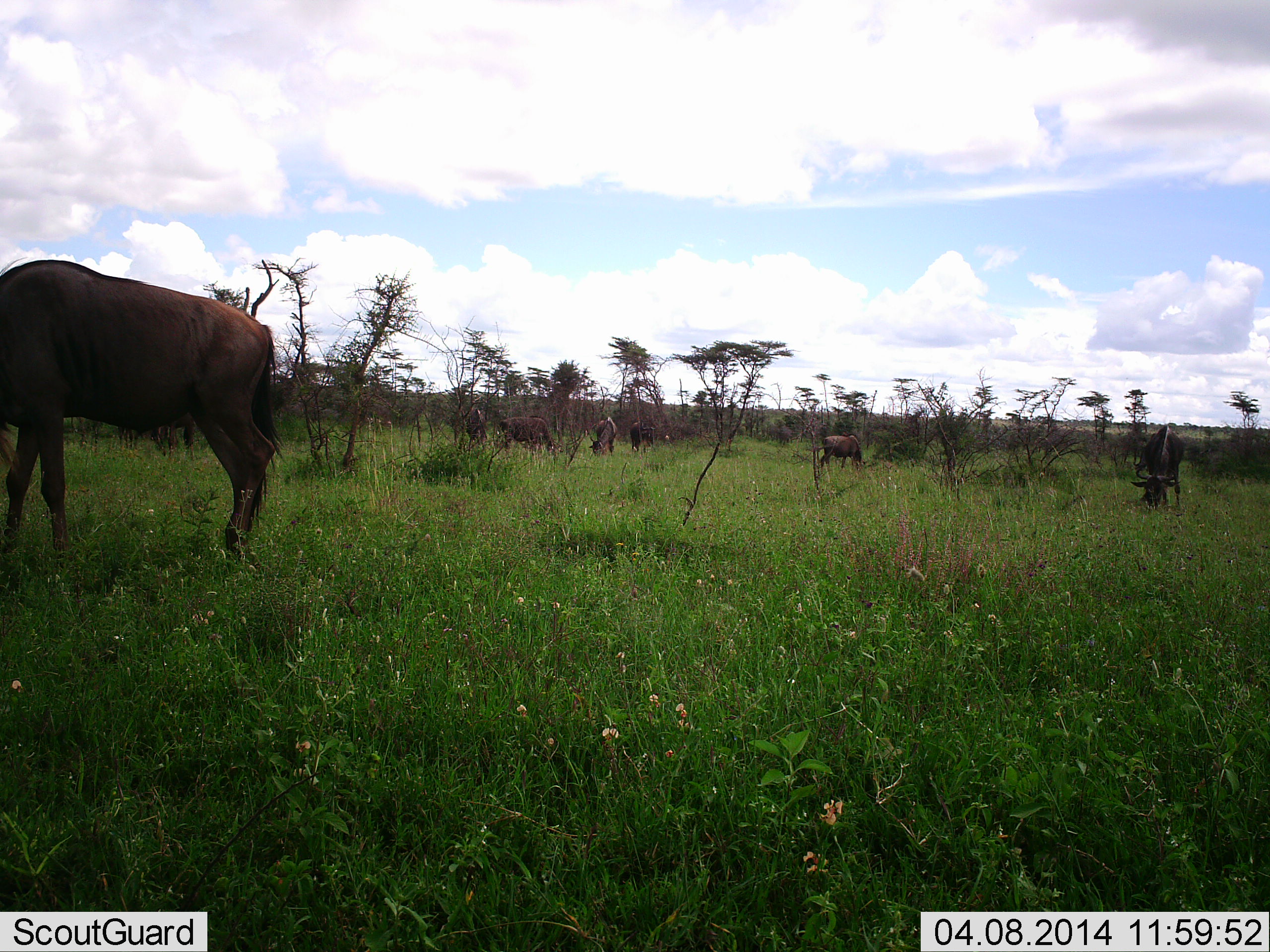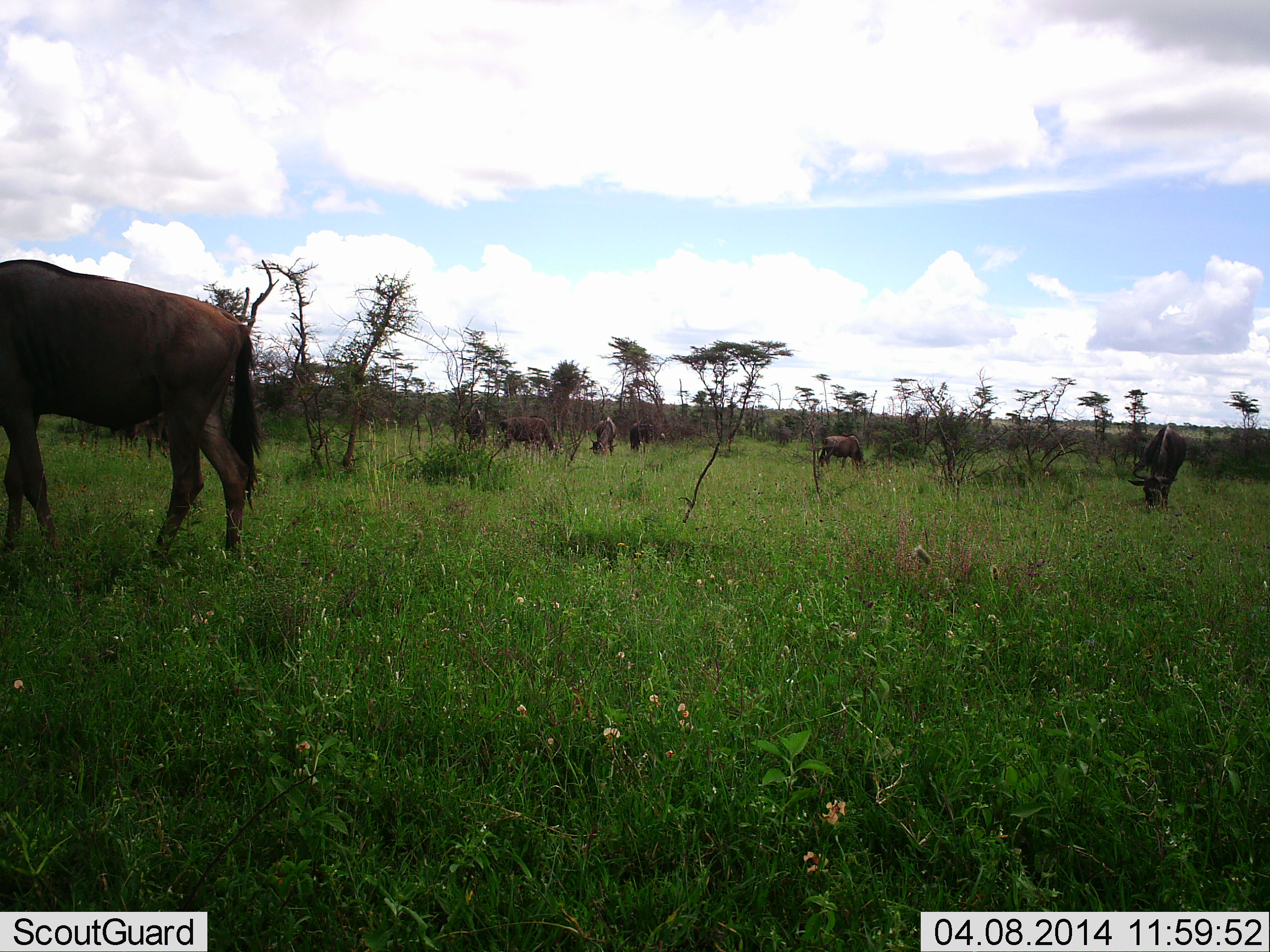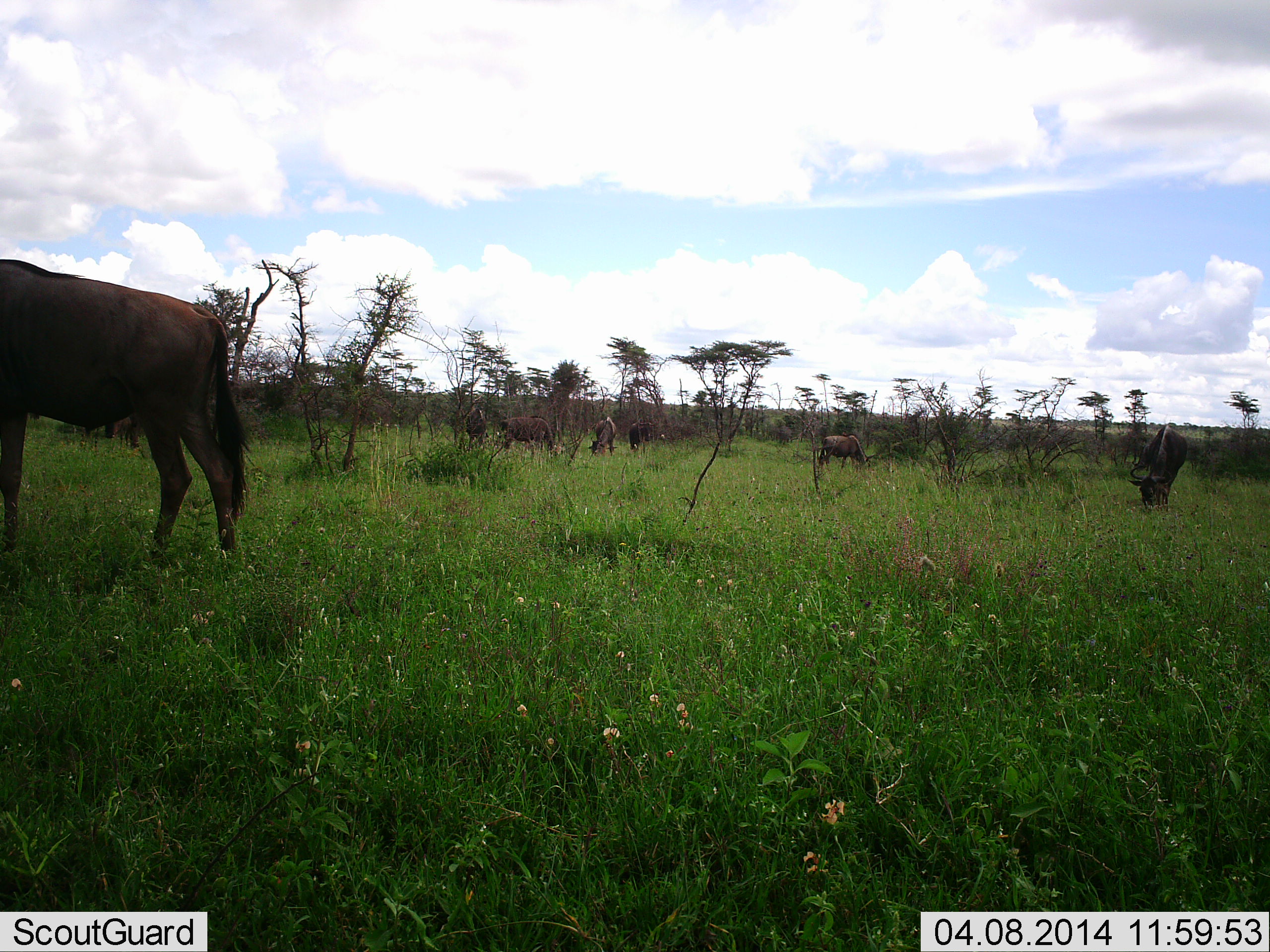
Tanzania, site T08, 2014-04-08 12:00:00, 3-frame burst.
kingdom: Animalia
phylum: Chordata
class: Mammalia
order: Artiodactyla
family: Bovidae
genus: Connochaetes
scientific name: Connochaetes taurinus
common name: blue wildebeest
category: wildebeest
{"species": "wildebeest (blue wildebeest) (Connochaetes taurinus)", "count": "7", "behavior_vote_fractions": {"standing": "60%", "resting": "10%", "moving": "30%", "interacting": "10%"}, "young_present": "0%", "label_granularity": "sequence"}